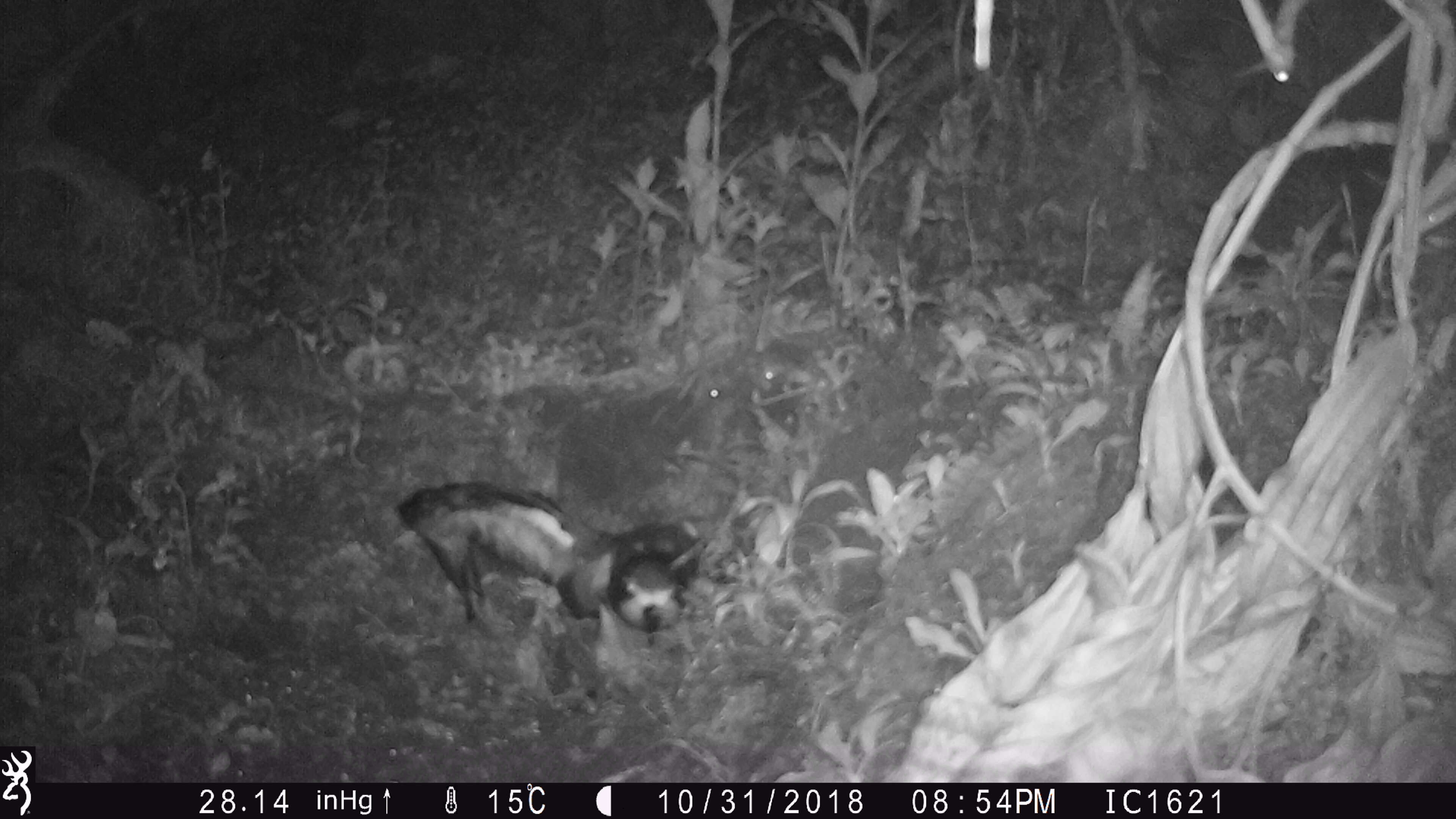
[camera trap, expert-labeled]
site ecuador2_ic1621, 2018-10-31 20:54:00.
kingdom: Animalia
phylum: Chordata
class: Aves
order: Procellariiformes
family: Procellariidae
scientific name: Procellariidae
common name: petrel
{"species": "petrel (Procellariidae)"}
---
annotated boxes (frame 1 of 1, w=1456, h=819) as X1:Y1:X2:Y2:
petrel: 392:464:723:661